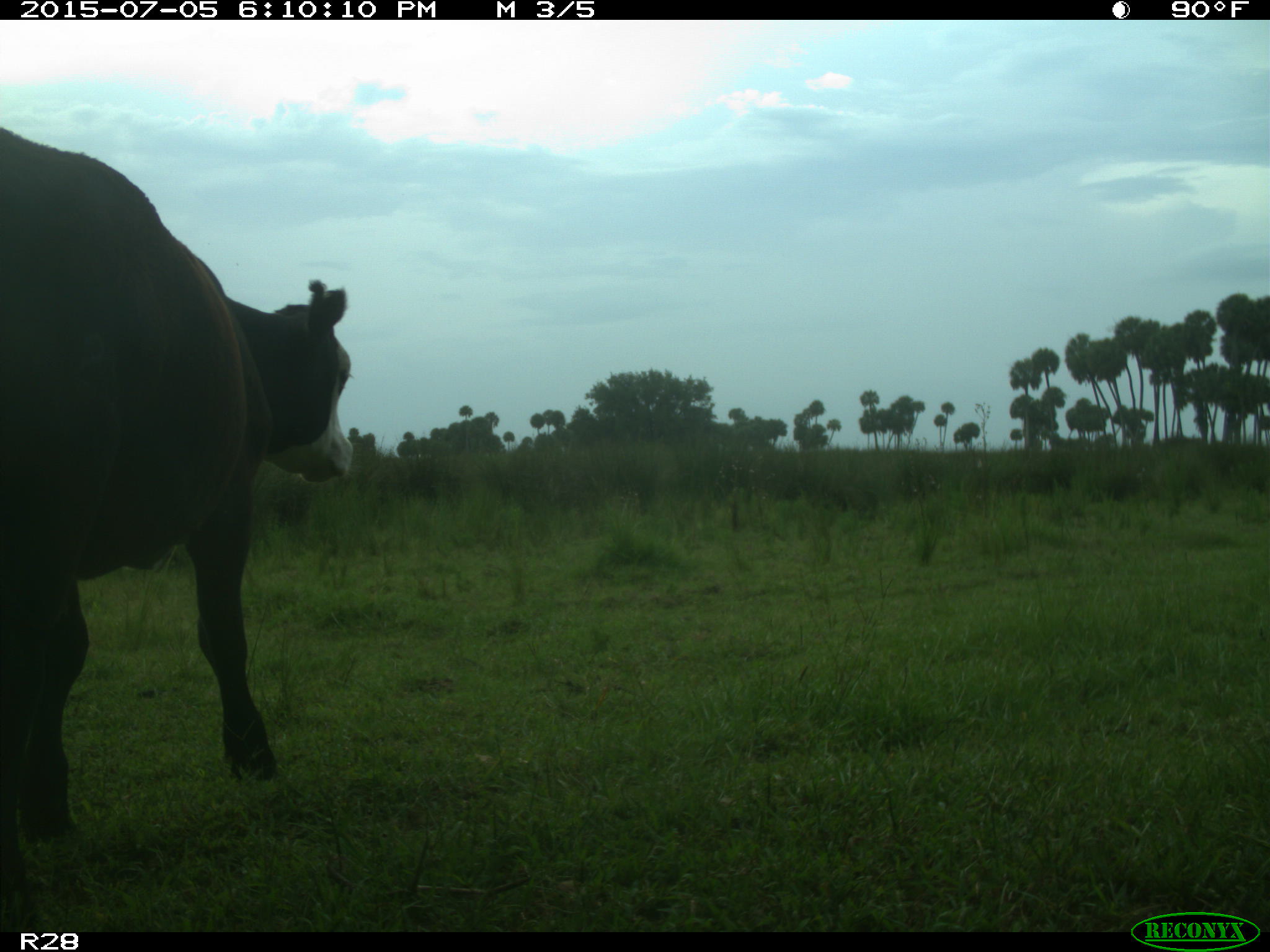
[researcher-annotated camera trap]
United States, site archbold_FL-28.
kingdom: Animalia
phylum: Chordata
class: Mammalia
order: Artiodactyla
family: Bovidae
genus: Bos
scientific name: Bos taurus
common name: domestic cow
Bos taurus (domestic cow).